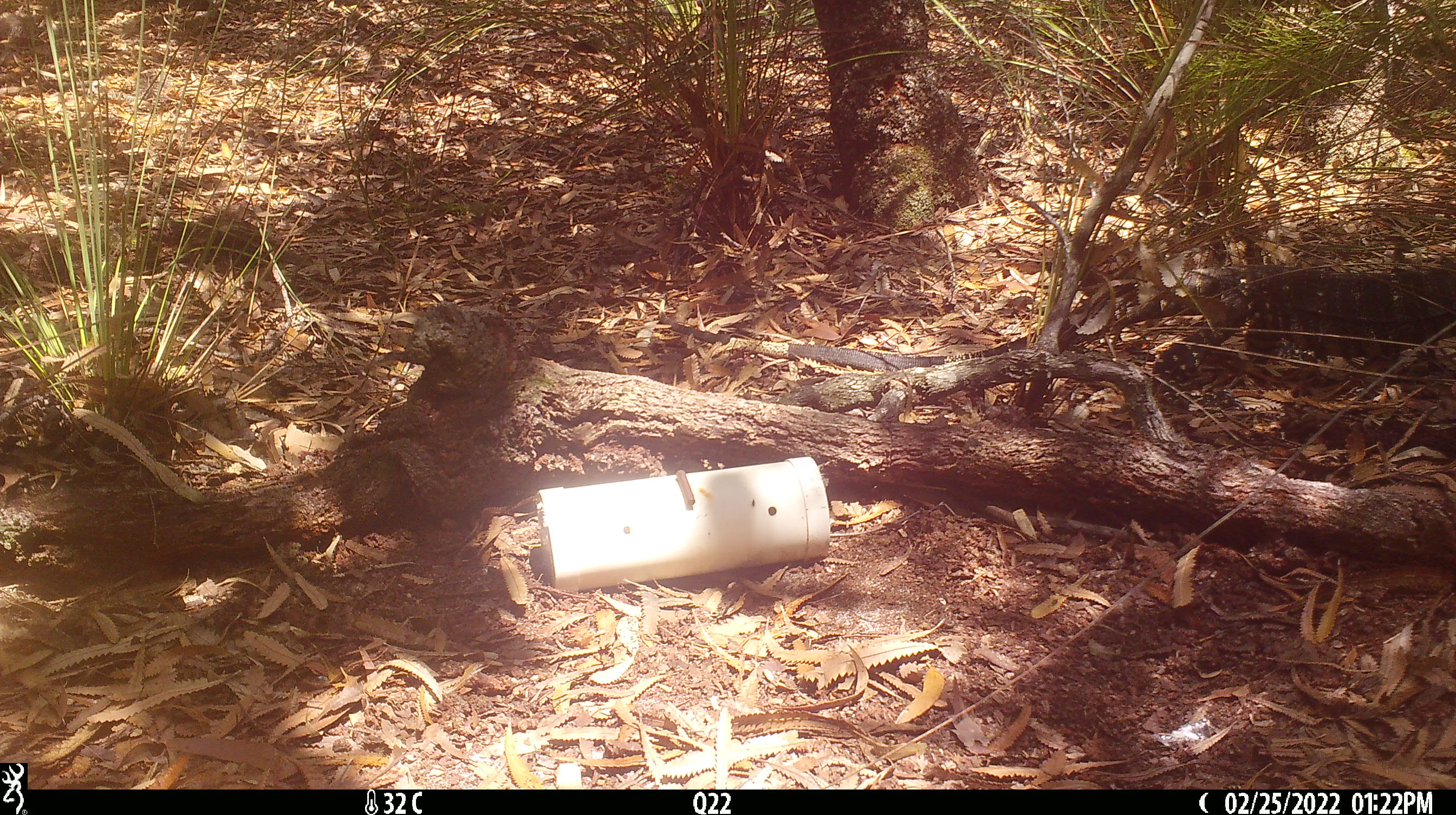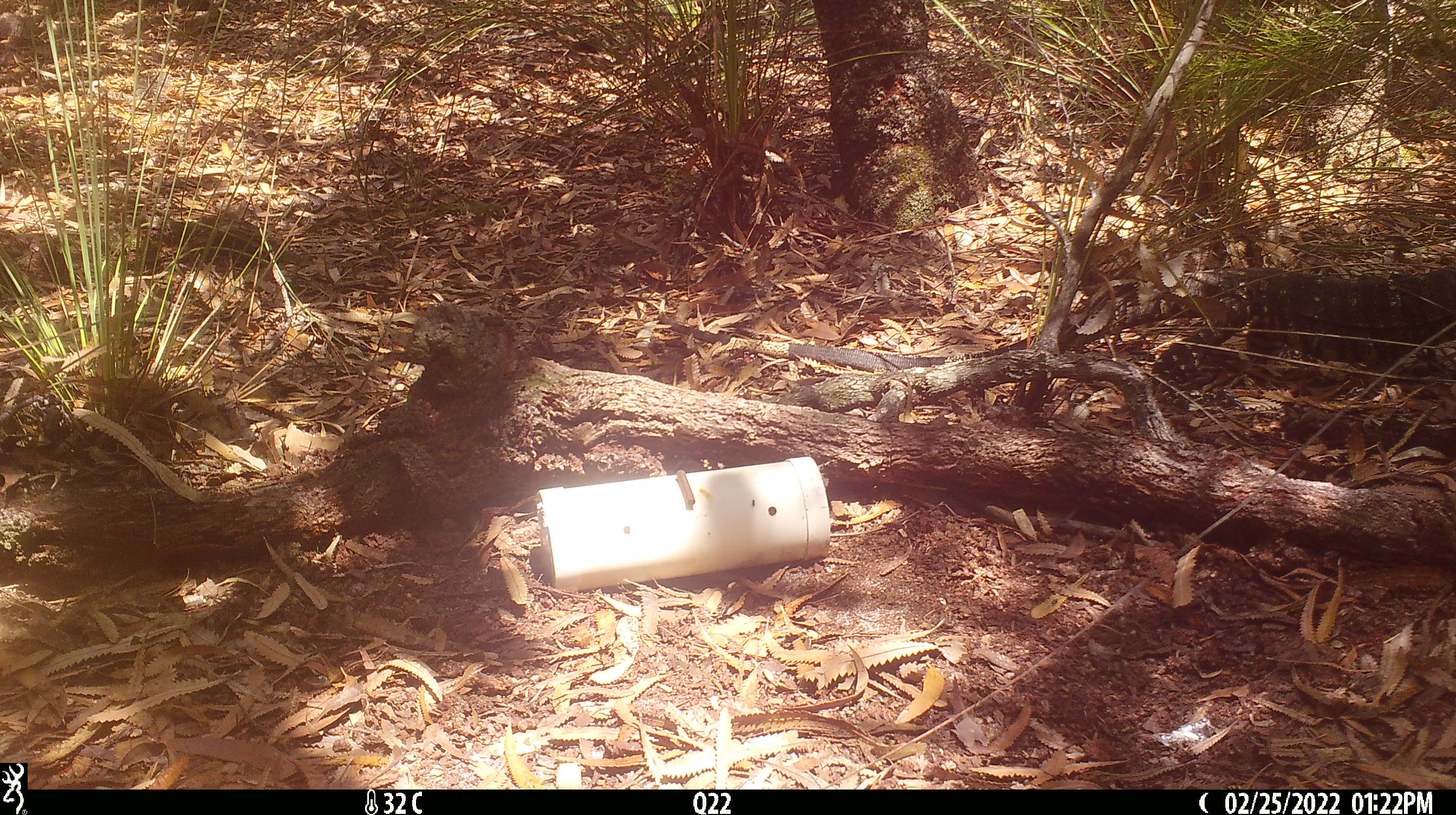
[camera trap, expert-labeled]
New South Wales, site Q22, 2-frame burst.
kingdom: Animalia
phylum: Chordata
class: Reptilia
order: Squamata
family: Varanidae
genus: Varanus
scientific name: Varanus varius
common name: lace monitor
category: goanna